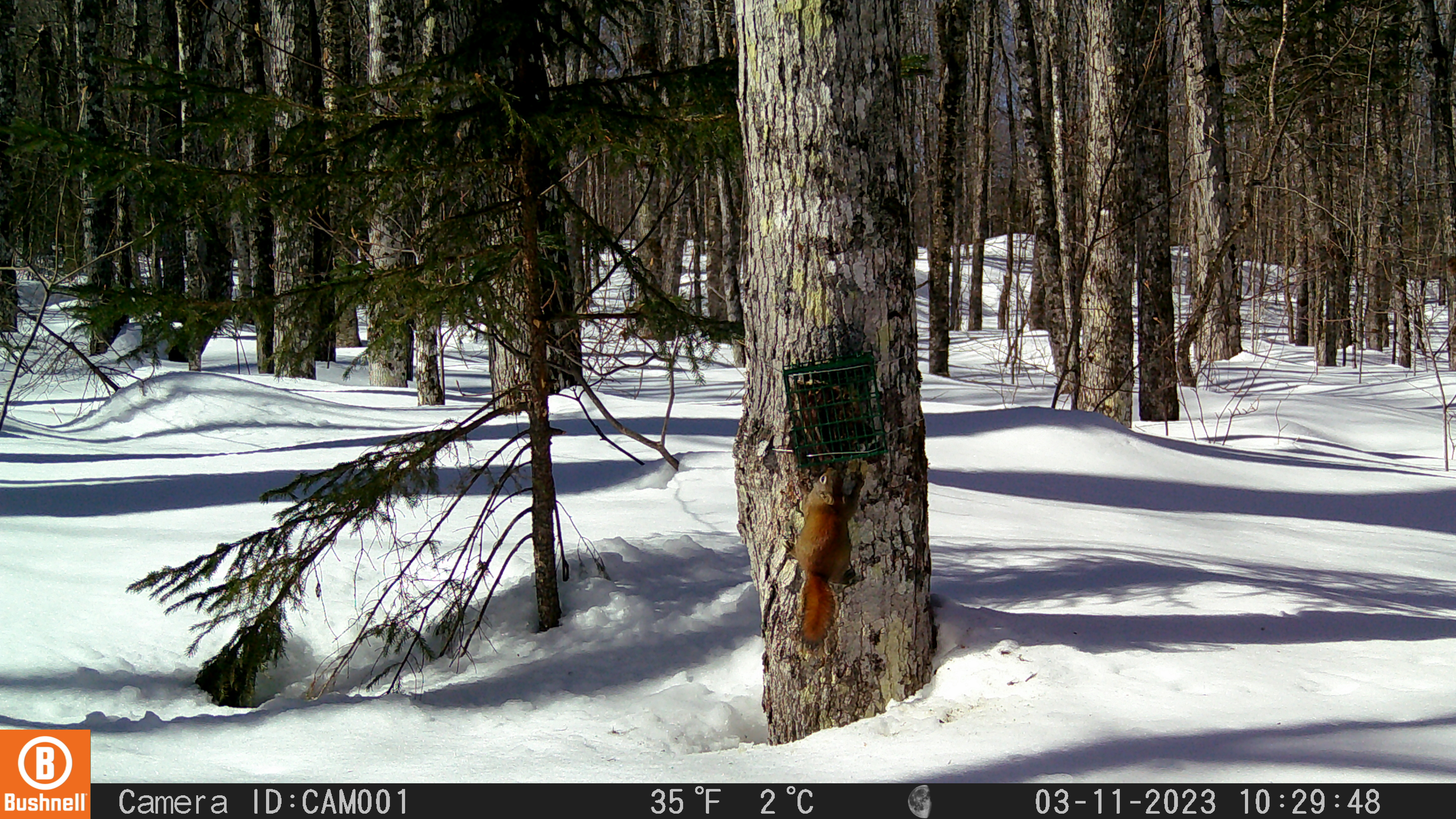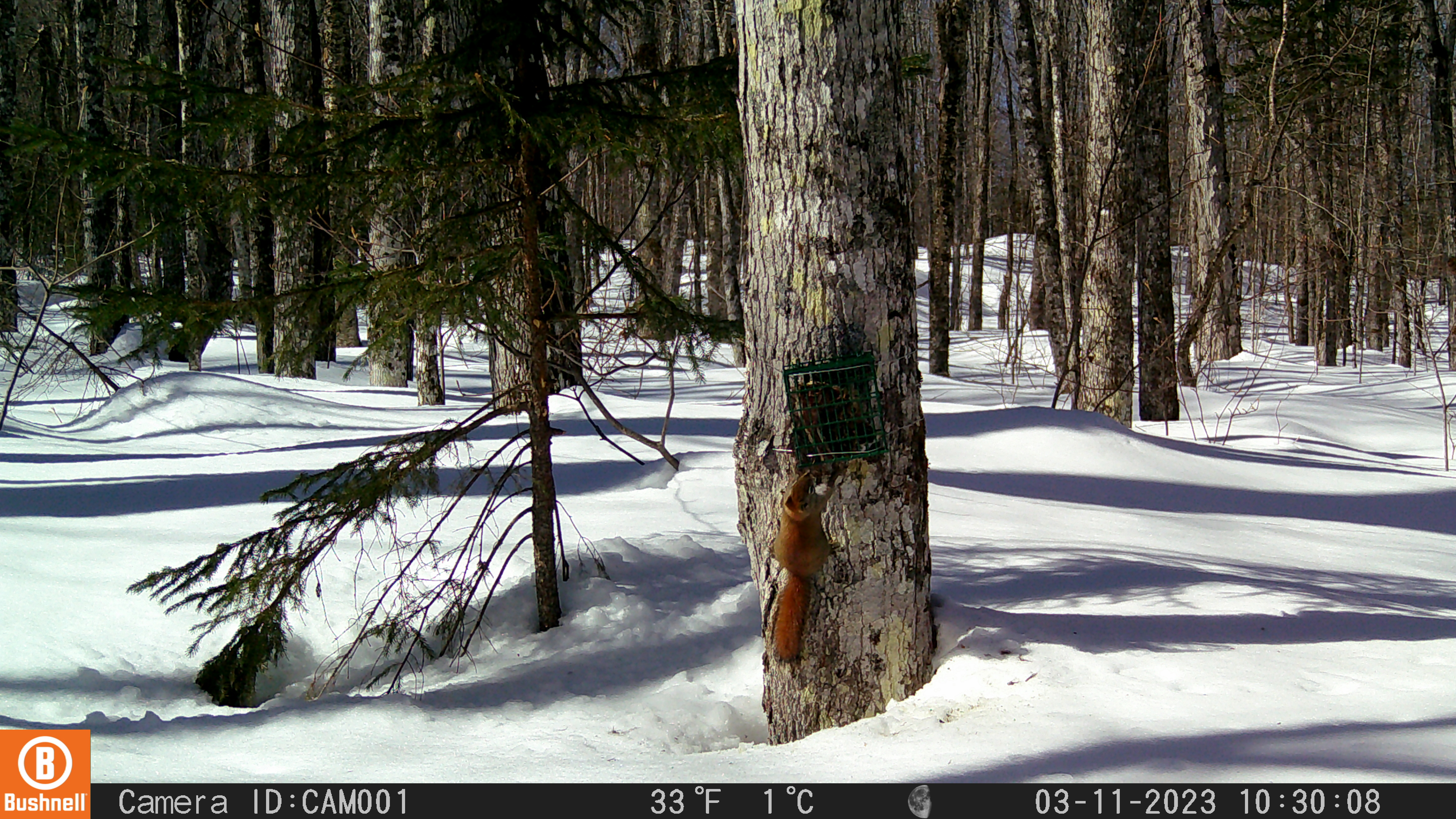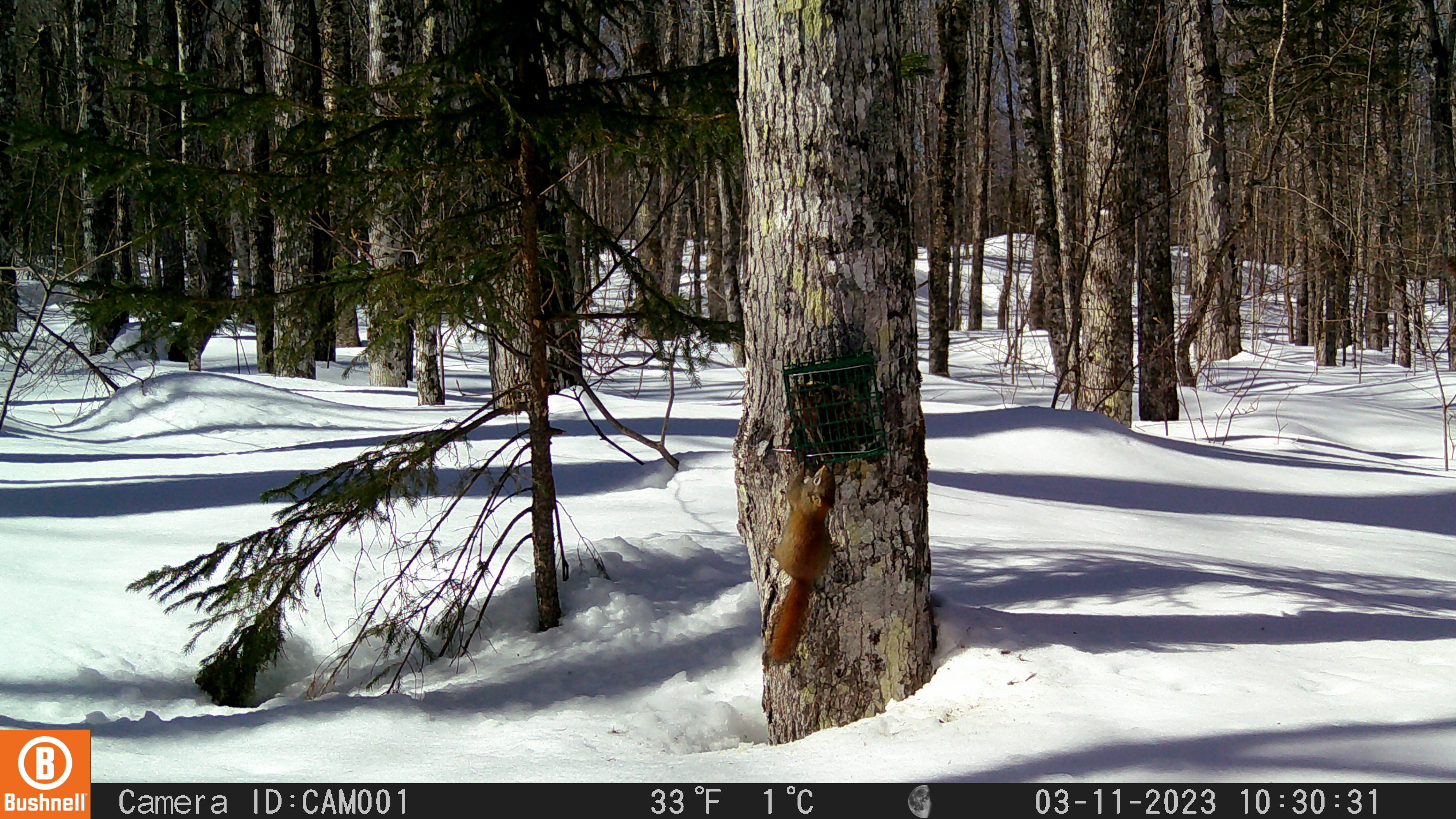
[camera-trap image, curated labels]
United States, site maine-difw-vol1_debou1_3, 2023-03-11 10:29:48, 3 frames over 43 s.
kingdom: Animalia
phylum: Chordata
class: Mammalia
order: Rodentia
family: Sciuridae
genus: Tamiasciurus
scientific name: Tamiasciurus hudsonicus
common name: red squirrel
Red squirrel (Tamiasciurus hudsonicus).